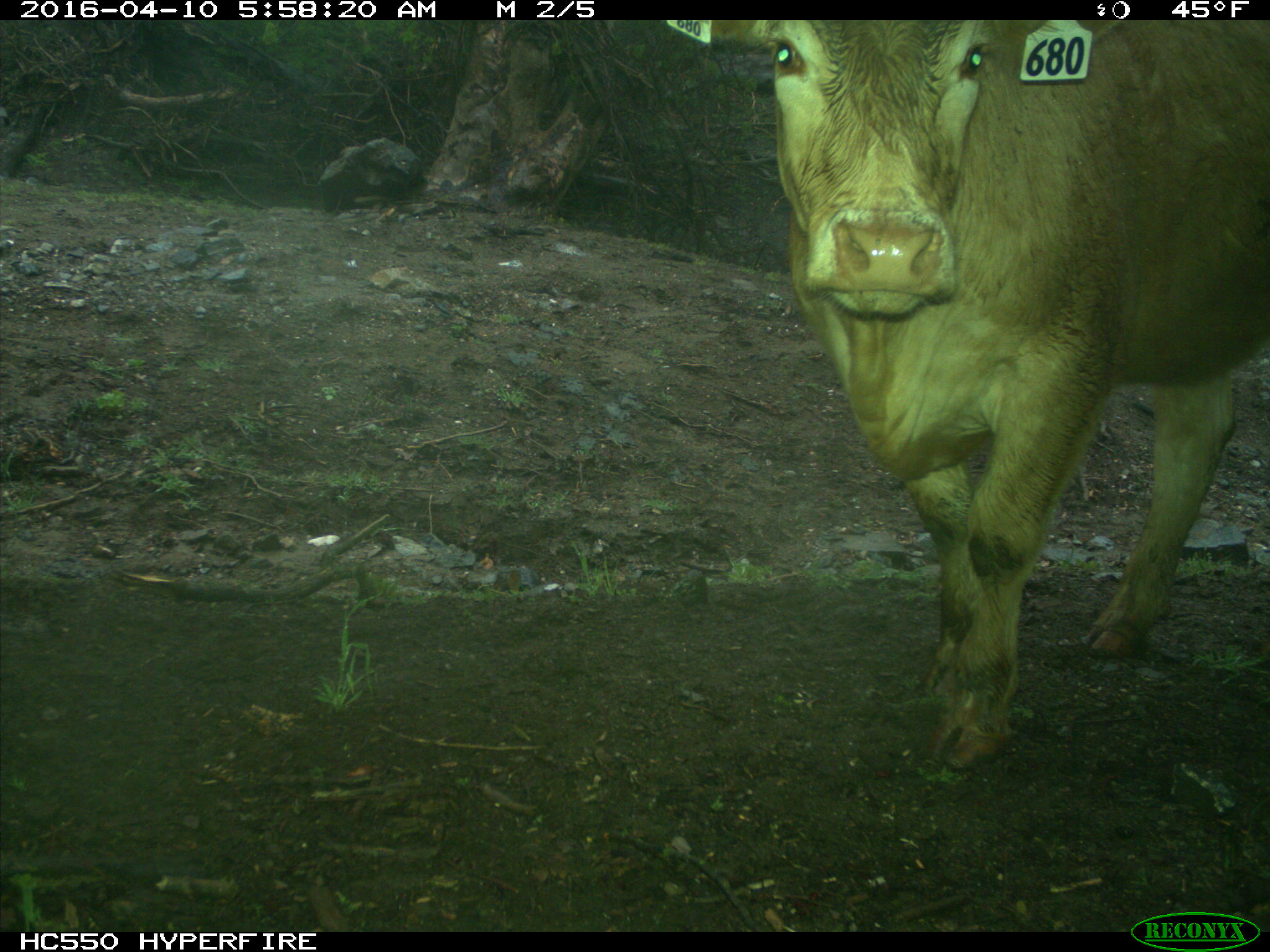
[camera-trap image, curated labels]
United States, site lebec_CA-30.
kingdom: Animalia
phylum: Chordata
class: Mammalia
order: Artiodactyla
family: Bovidae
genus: Bos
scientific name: Bos taurus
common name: domestic cow